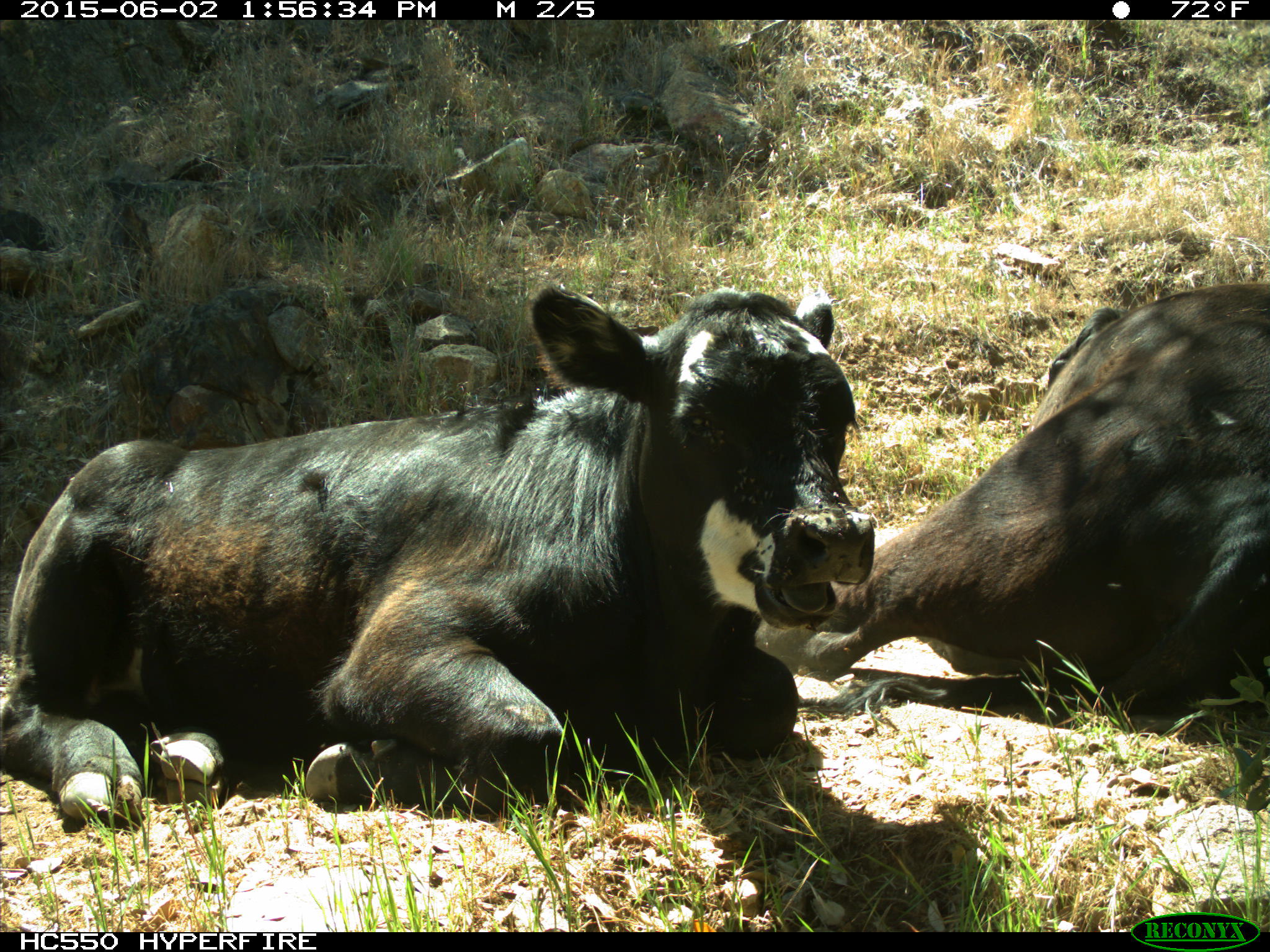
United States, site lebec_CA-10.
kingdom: Animalia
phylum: Chordata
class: Mammalia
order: Artiodactyla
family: Bovidae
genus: Bos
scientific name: Bos taurus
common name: domestic cow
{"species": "Bos taurus (domestic cow)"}